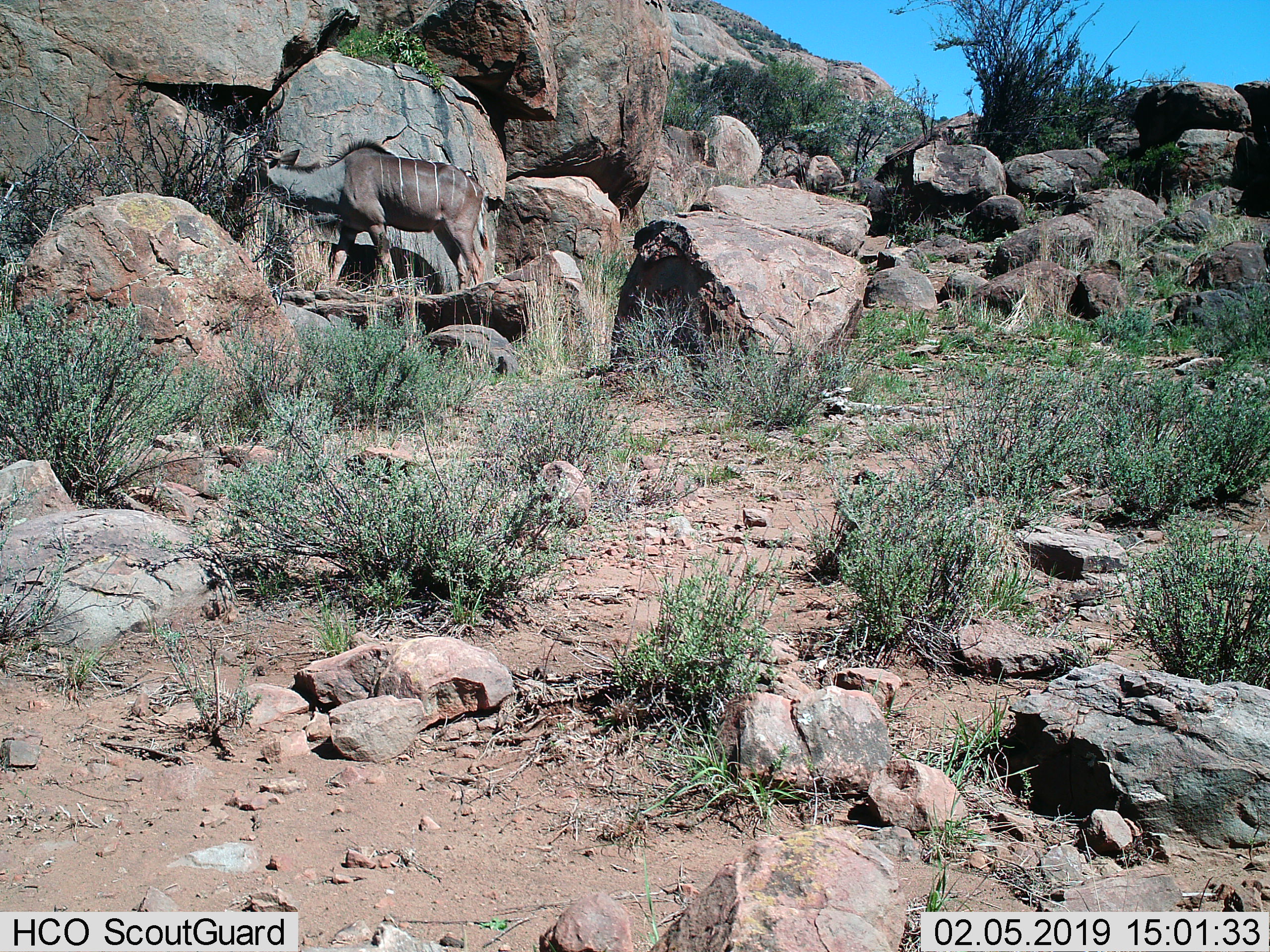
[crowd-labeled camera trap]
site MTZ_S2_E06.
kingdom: Animalia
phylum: Chordata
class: Mammalia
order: Artiodactyla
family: Bovidae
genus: Tragelaphus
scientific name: Tragelaphus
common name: kudu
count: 1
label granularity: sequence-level